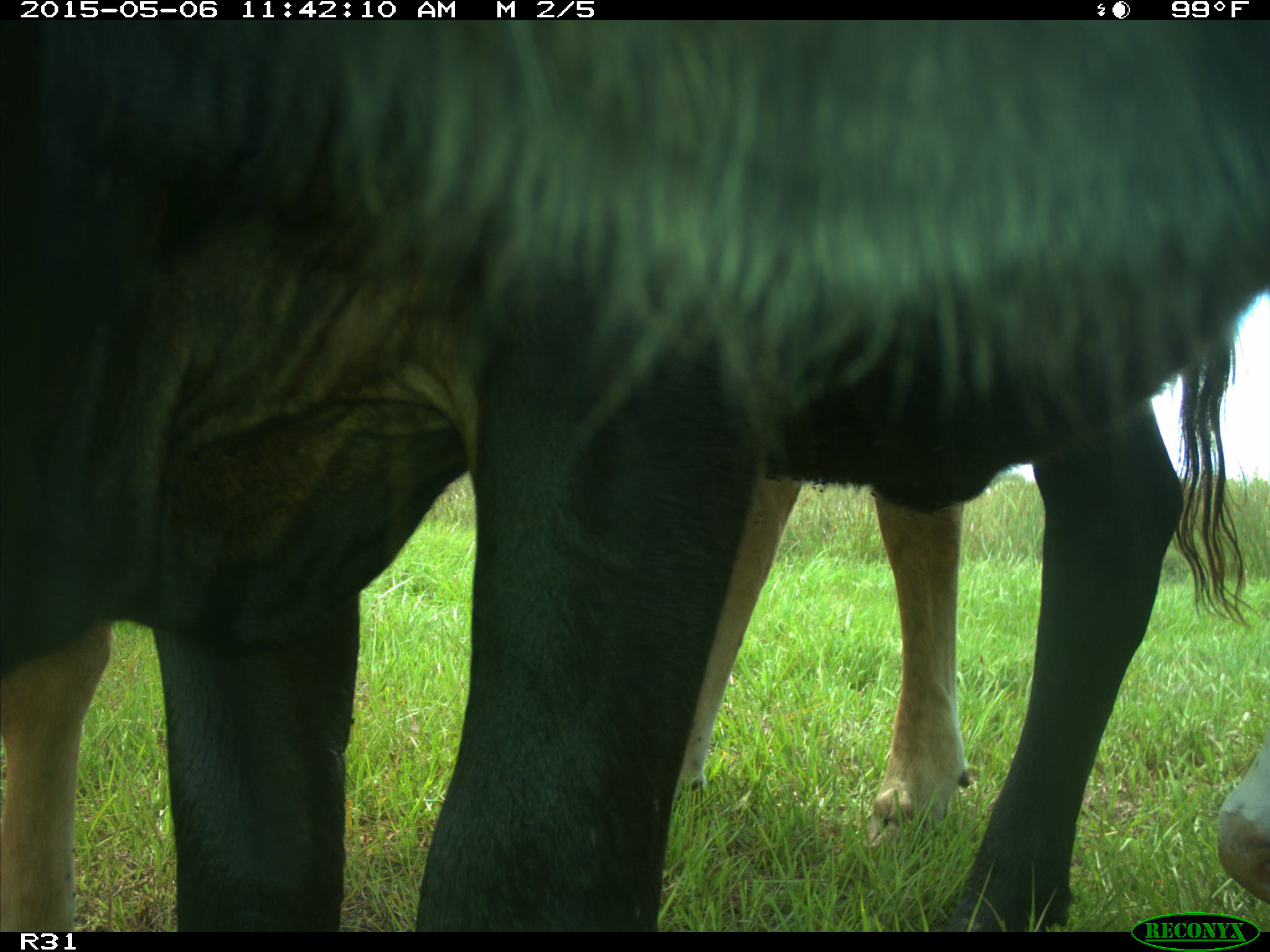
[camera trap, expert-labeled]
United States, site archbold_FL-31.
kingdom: Animalia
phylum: Chordata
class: Mammalia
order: Artiodactyla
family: Bovidae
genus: Bos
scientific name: Bos taurus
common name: domestic cow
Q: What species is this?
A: Bos taurus (domestic cow).